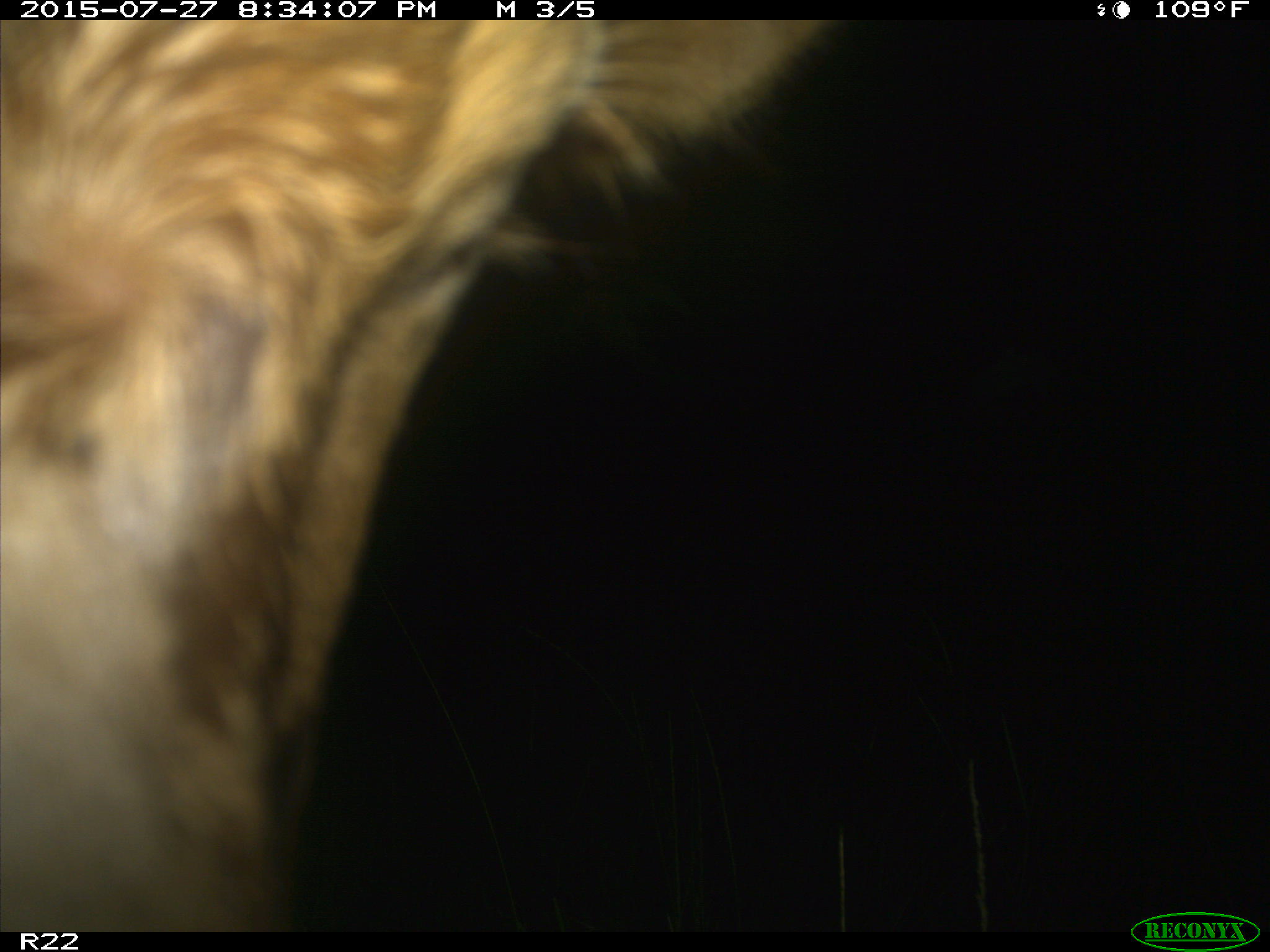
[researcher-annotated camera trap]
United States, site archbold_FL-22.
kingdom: Animalia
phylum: Chordata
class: Mammalia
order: Artiodactyla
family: Bovidae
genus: Bos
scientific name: Bos taurus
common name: domestic cow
Bos taurus (domestic cow).